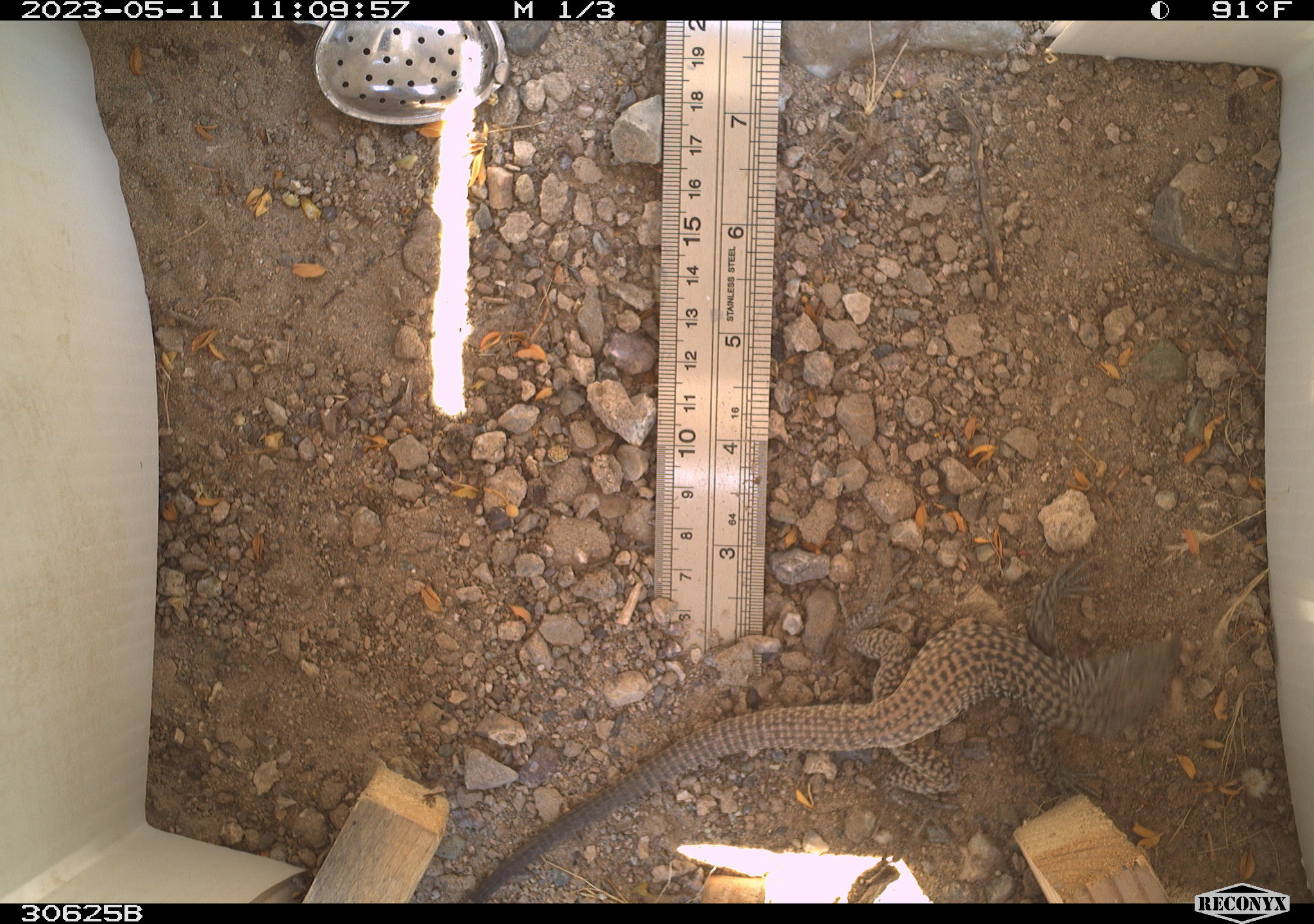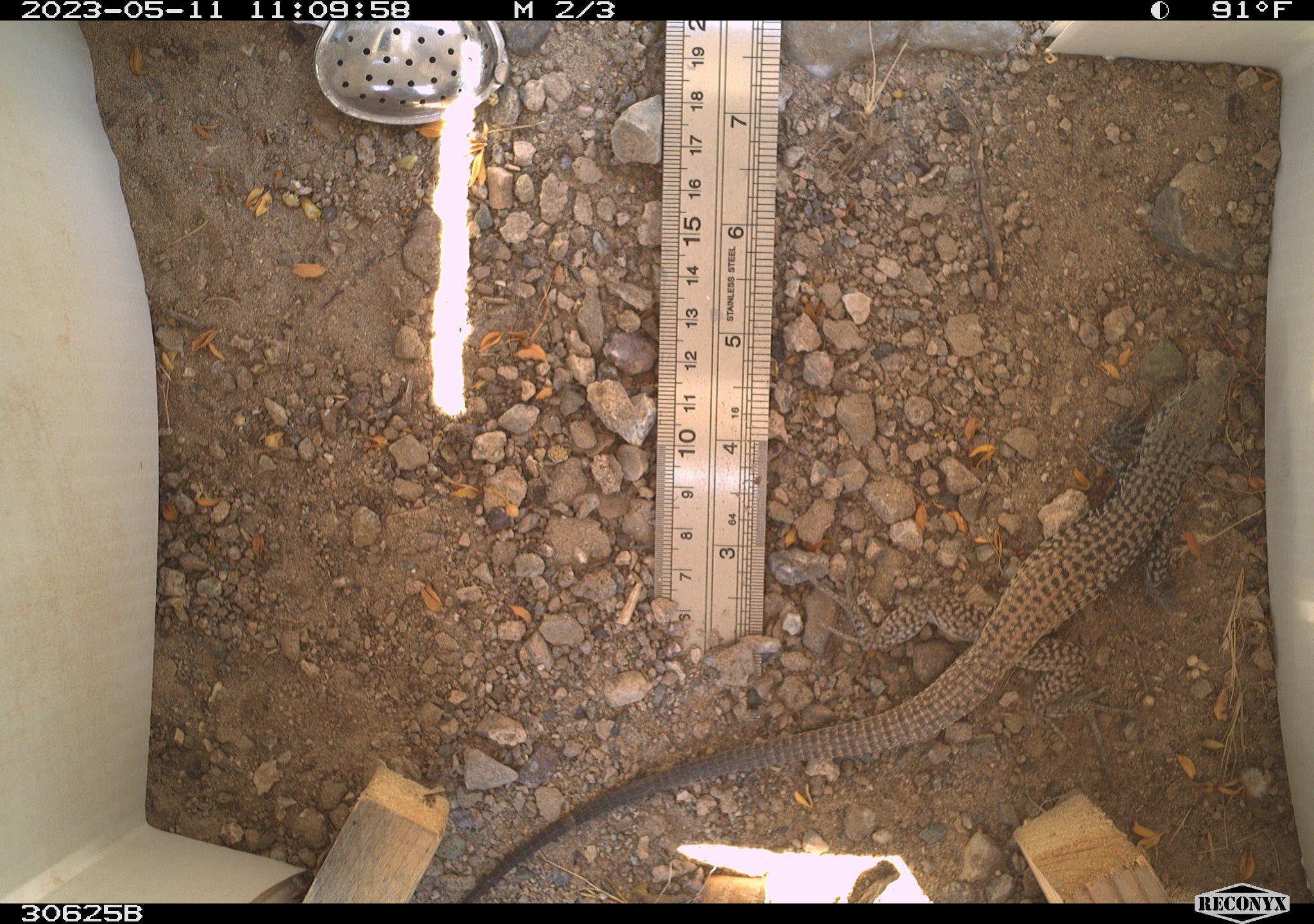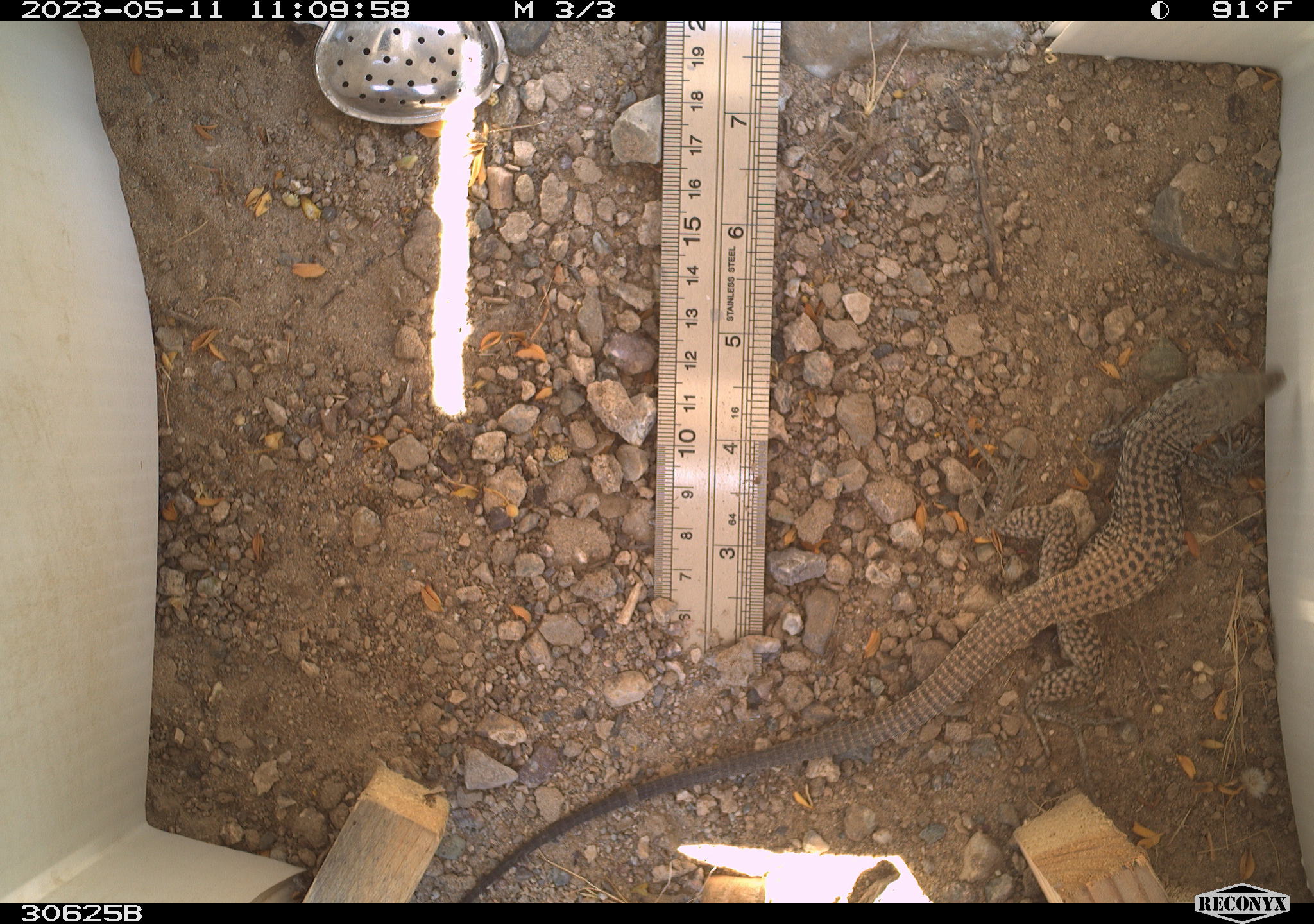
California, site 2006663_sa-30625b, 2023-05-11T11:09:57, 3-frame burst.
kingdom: Animalia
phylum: Chordata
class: Reptilia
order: Squamata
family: Teiidae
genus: Aspidoscelis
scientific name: Aspidoscelis tigris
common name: western whiptail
Western whiptail (Aspidoscelis tigris).